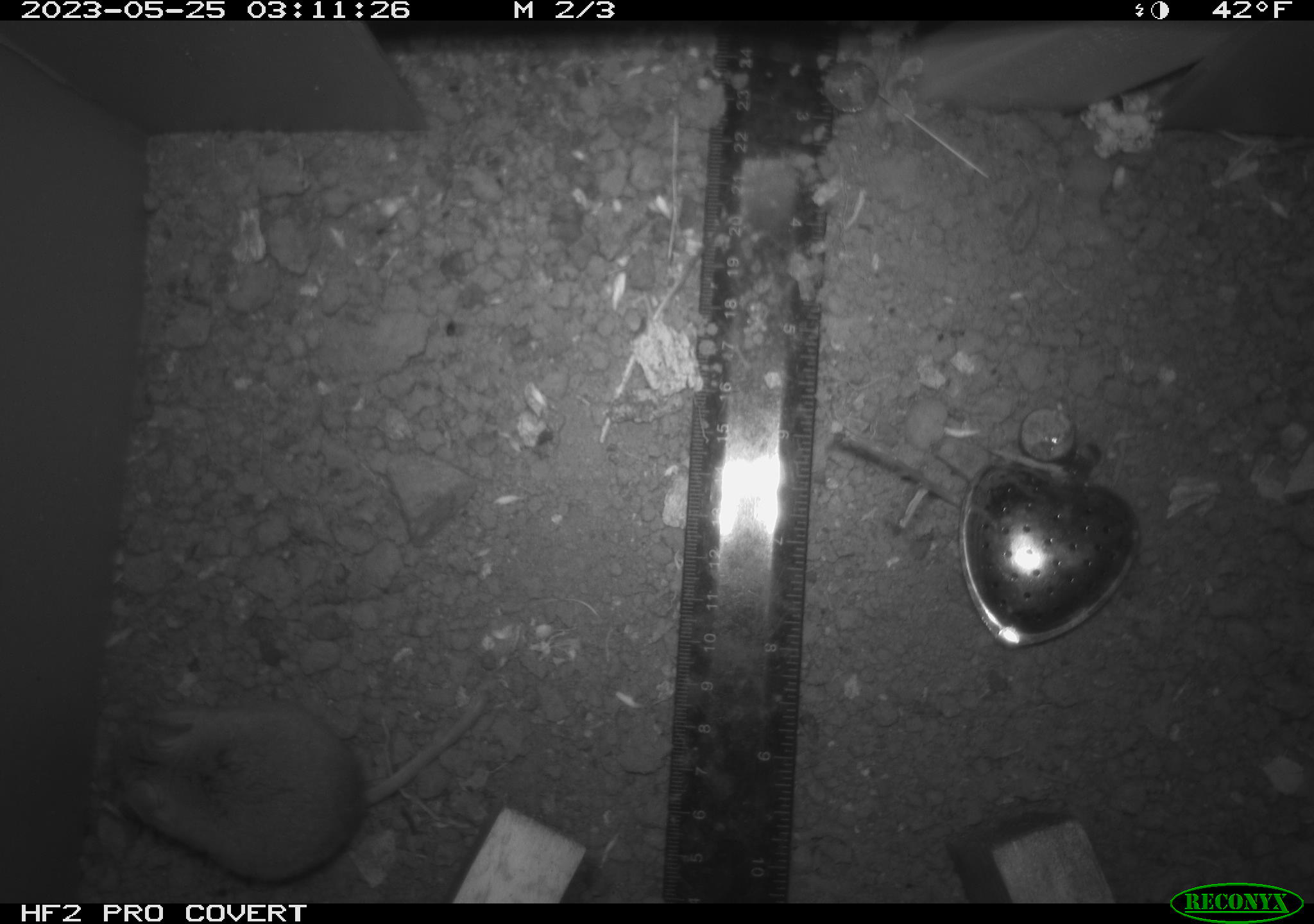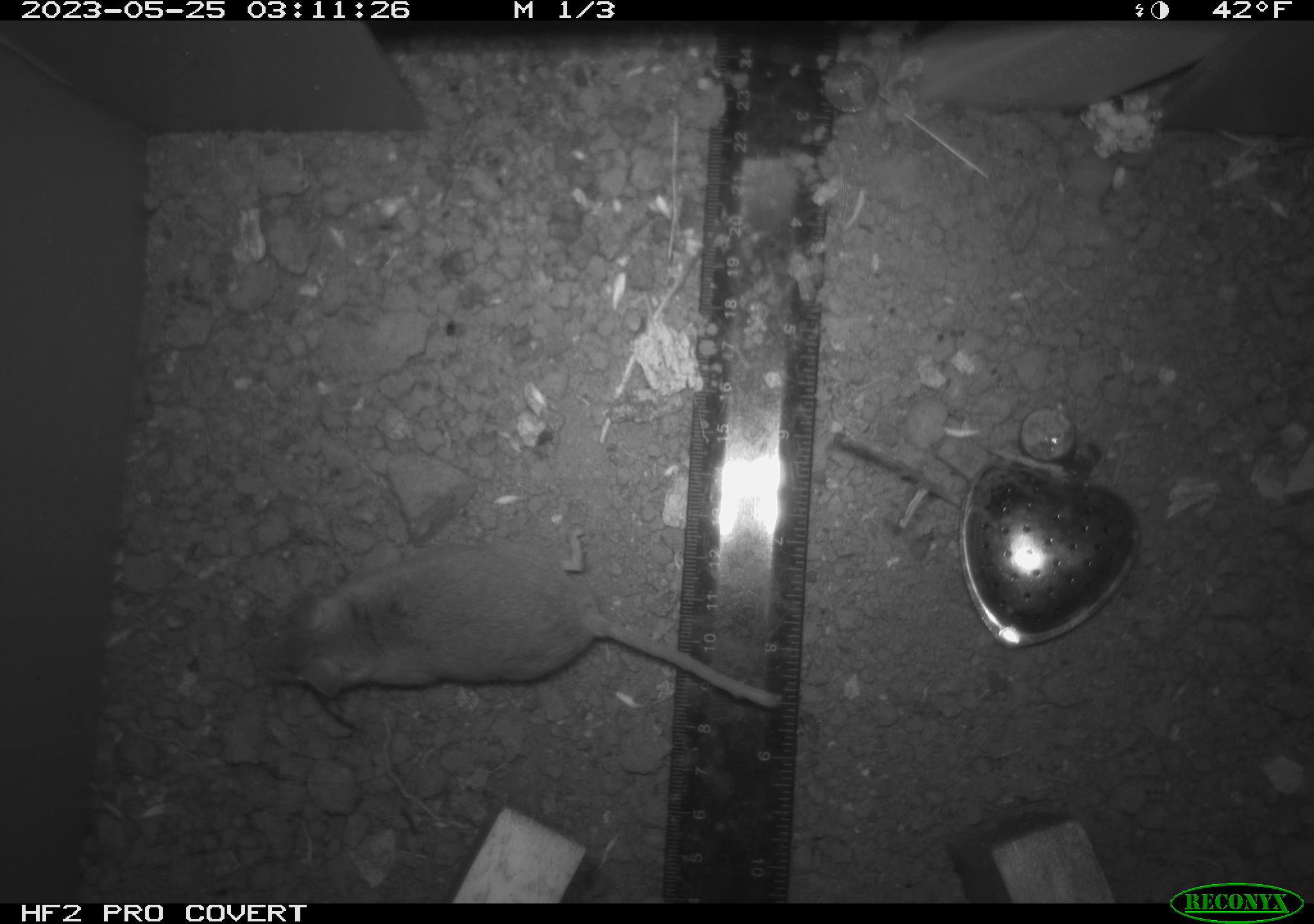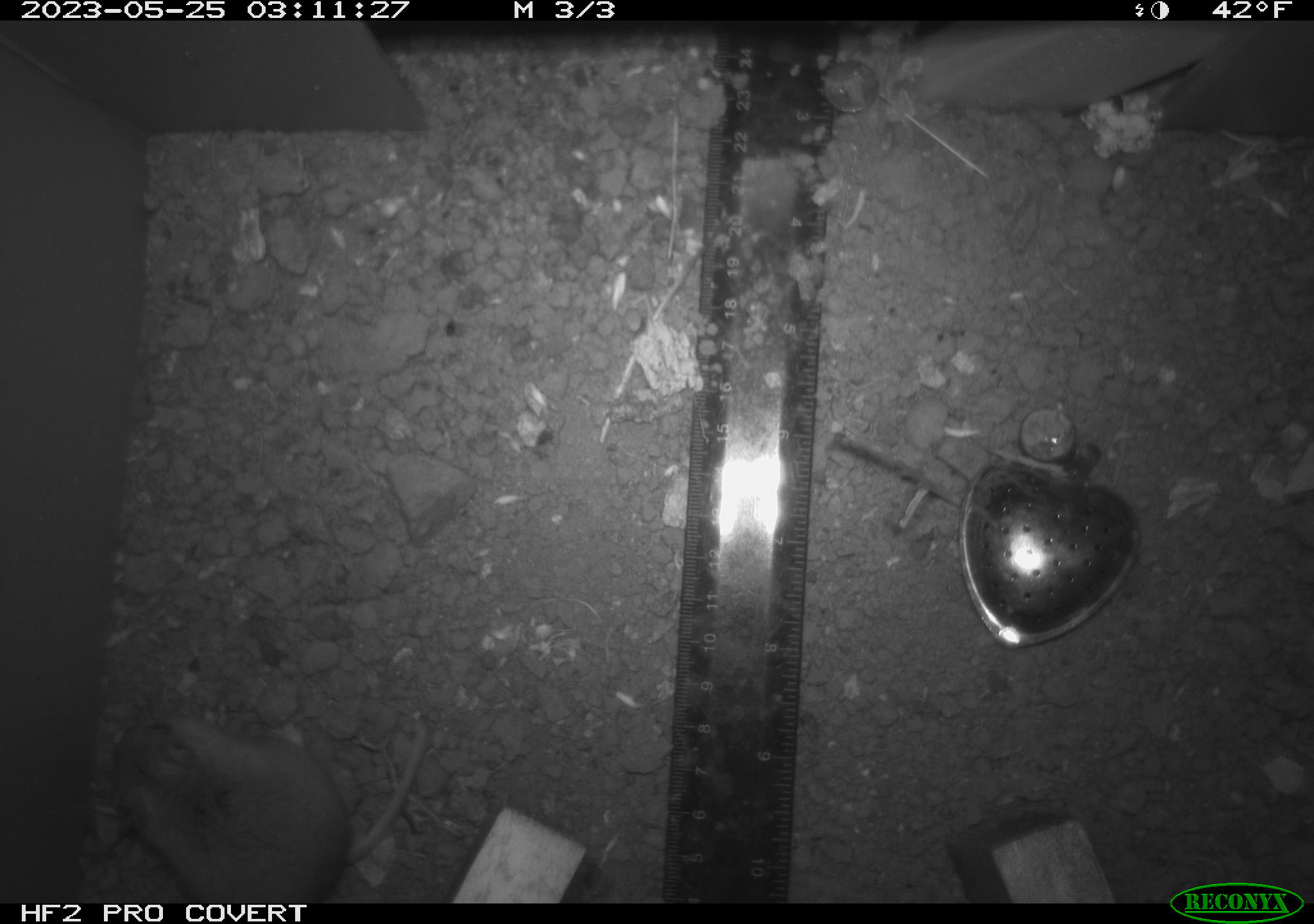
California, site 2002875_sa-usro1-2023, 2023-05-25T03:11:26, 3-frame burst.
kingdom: Animalia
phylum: Chordata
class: Mammalia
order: Rodentia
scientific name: Rodentia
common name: mouse species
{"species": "mouse species (Rodentia)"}